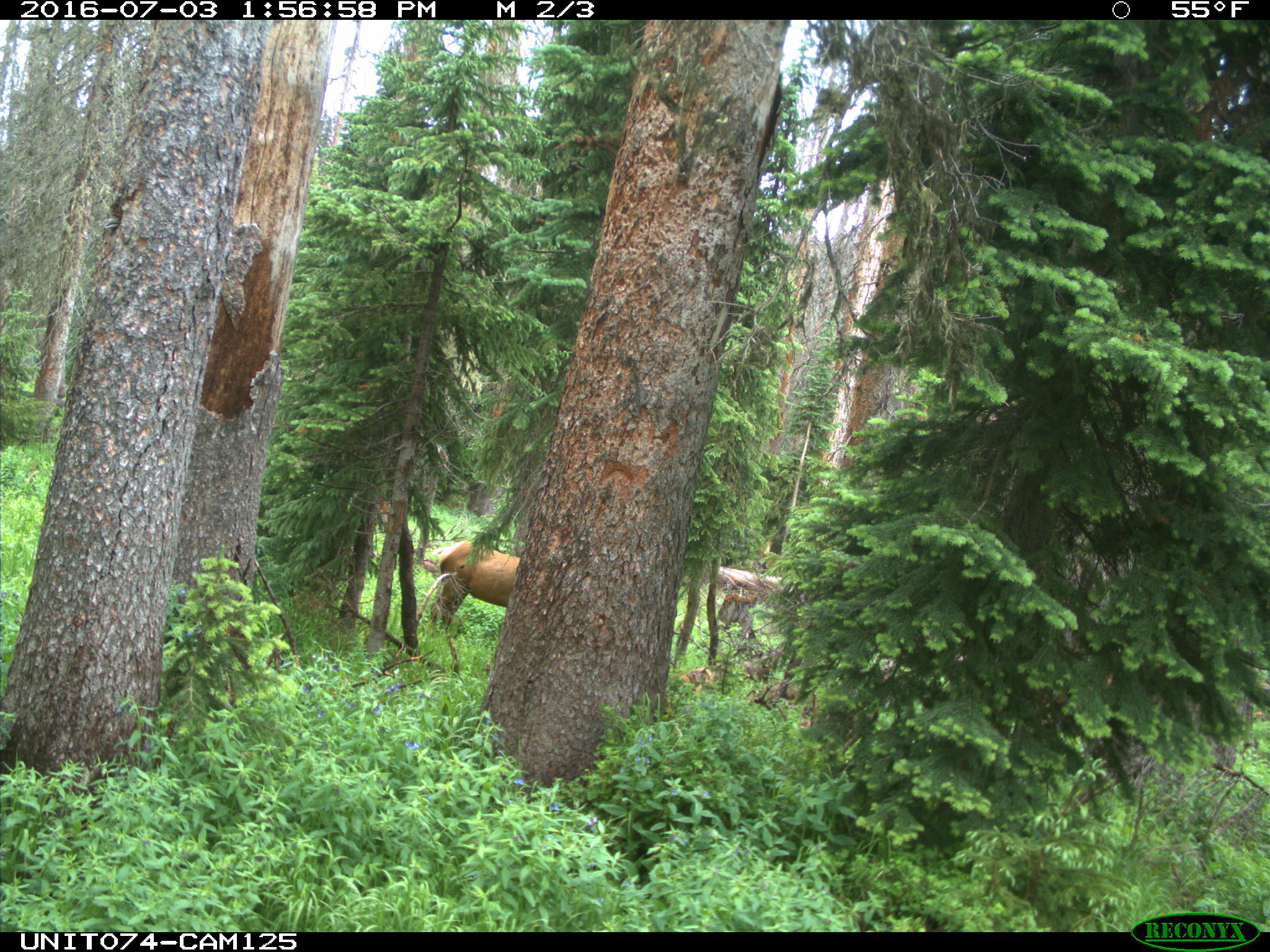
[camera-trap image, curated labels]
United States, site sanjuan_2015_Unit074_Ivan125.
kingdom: Animalia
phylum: Chordata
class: Mammalia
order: Artiodactyla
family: Cervidae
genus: Cervus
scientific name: Cervus elaphus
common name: red deer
Cervus elaphus (red deer).